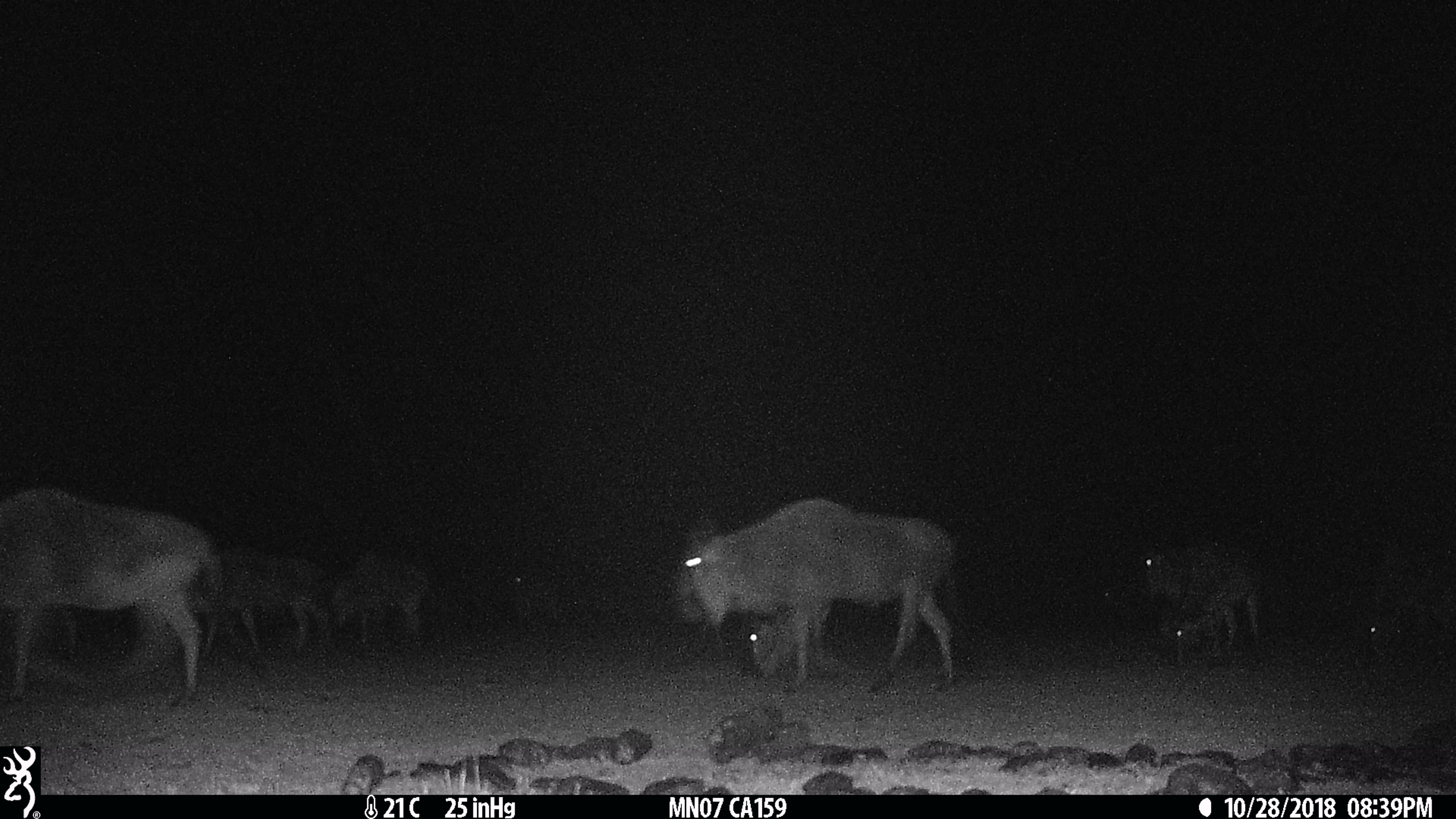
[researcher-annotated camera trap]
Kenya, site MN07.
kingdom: Animalia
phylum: Chordata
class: Mammalia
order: Artiodactyla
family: Bovidae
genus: Connochaetes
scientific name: Connochaetes taurinus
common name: blue wildebeest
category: wildebeest